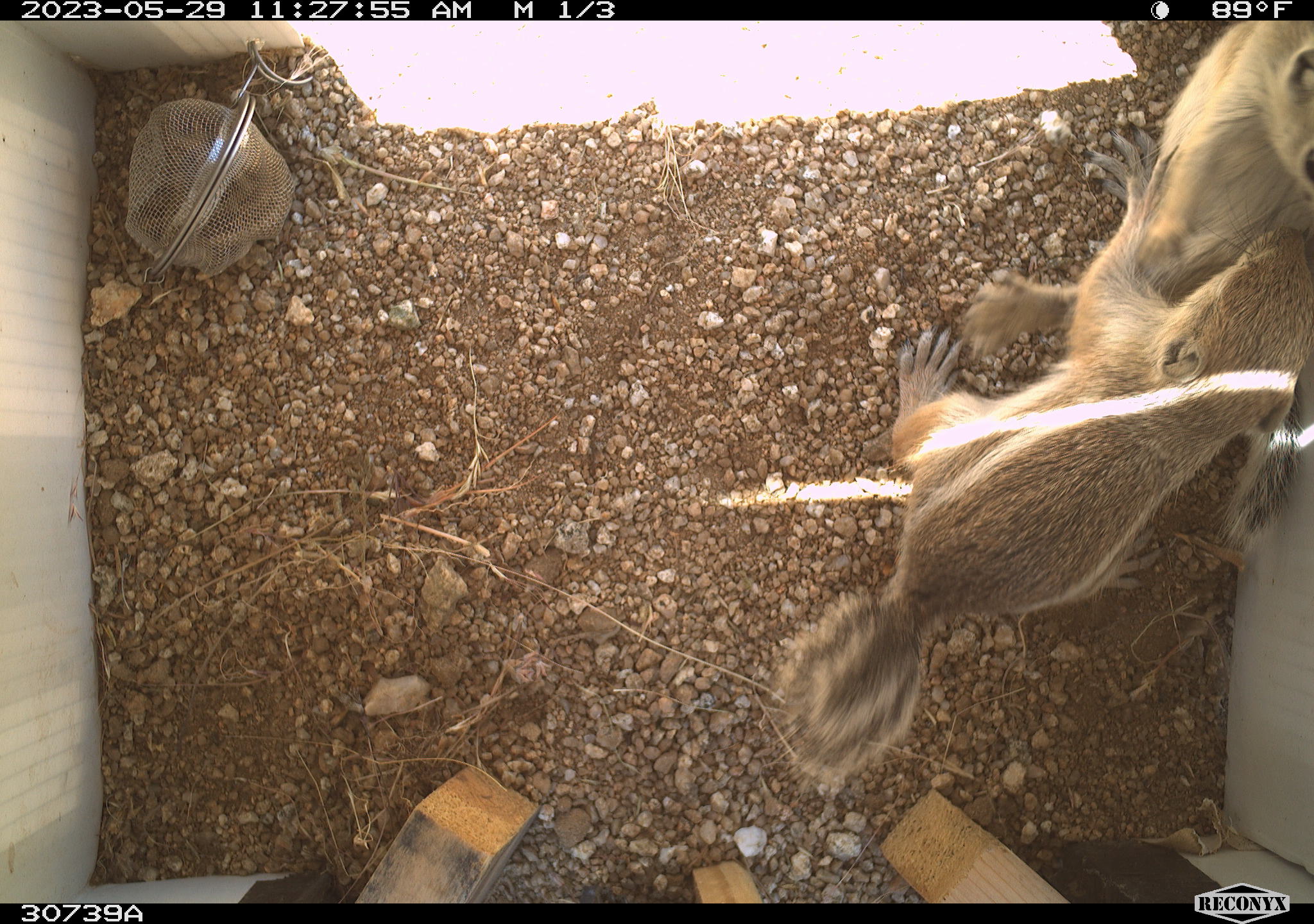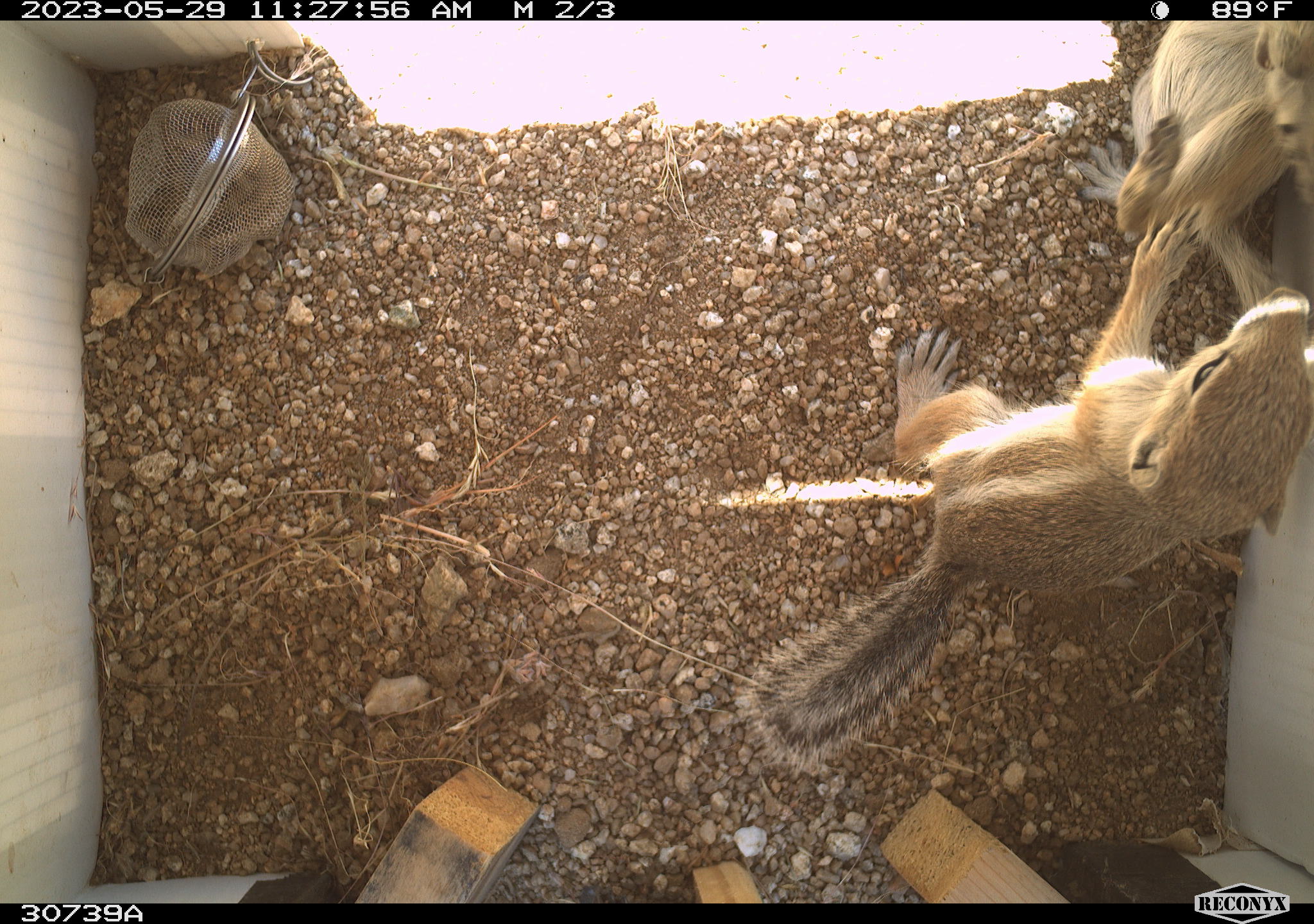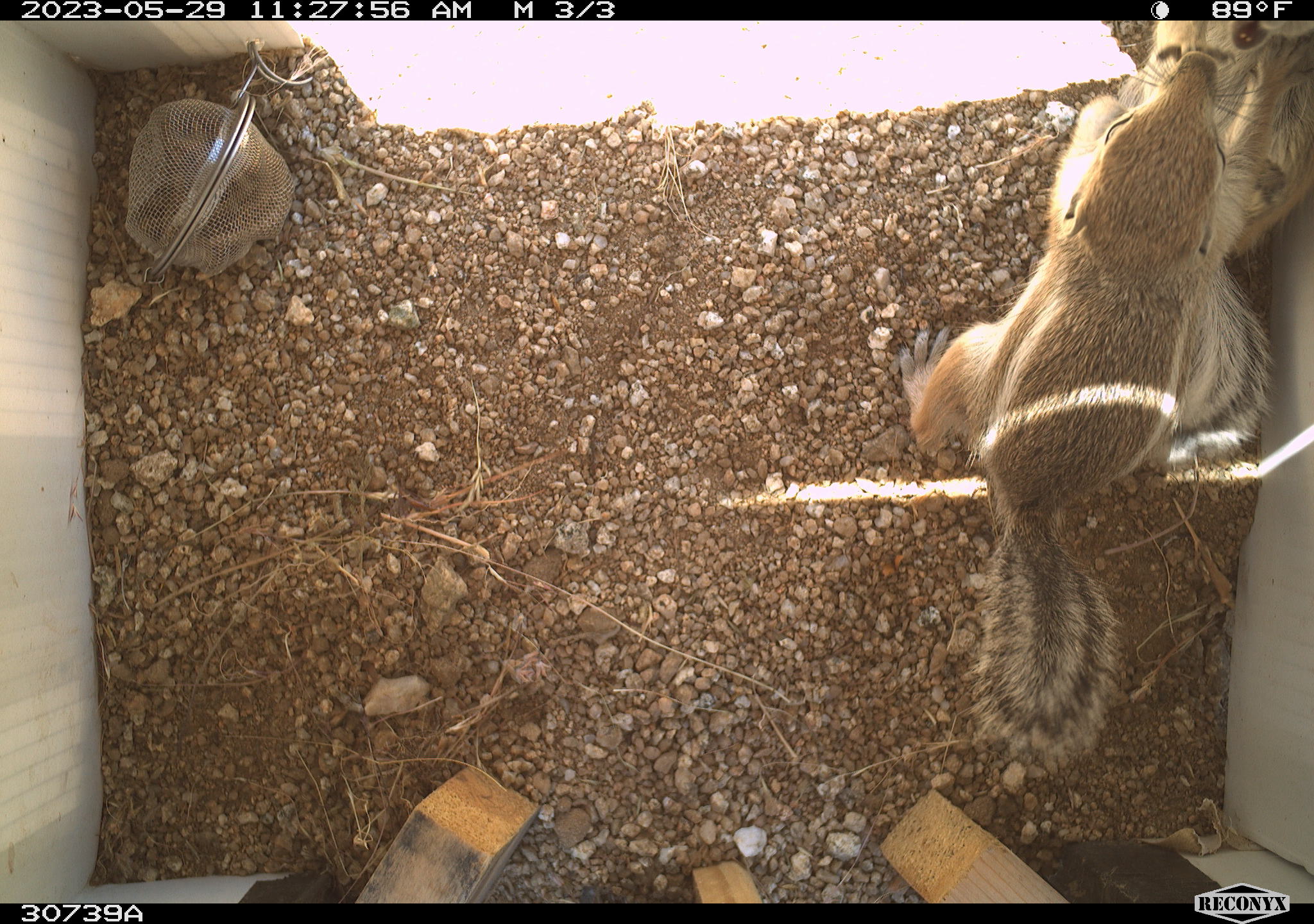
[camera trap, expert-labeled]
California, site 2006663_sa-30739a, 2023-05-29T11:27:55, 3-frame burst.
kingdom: Animalia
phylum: Chordata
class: Mammalia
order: Rodentia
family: Sciuridae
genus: Ammospermophilus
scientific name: Ammospermophilus leucurus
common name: white-tailed antelope squirrel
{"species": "white-tailed antelope squirrel (Ammospermophilus leucurus)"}